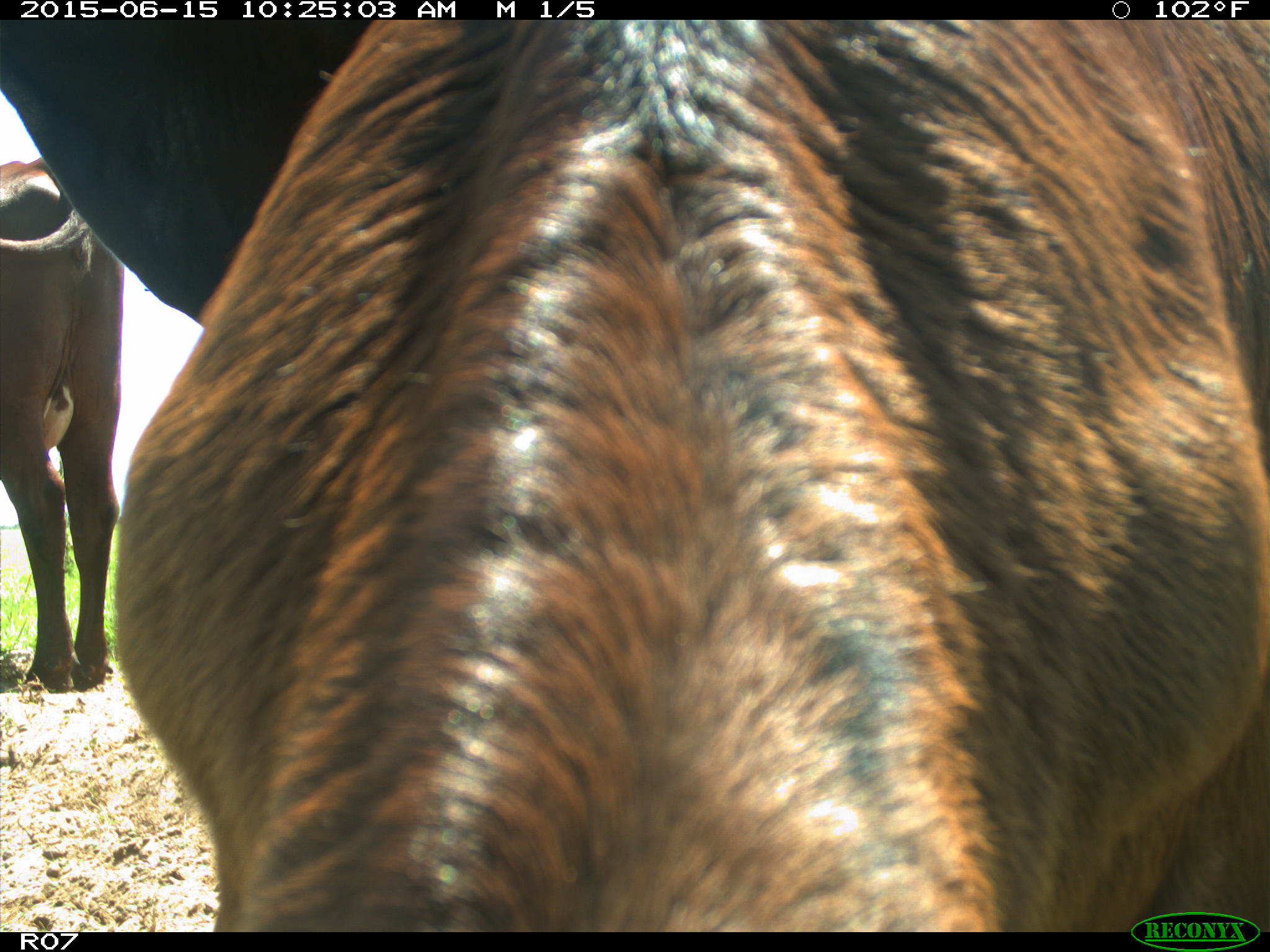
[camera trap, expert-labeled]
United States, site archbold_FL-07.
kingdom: Animalia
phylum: Chordata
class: Mammalia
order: Artiodactyla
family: Bovidae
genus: Bos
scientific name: Bos taurus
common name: domestic cow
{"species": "Bos taurus (domestic cow)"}